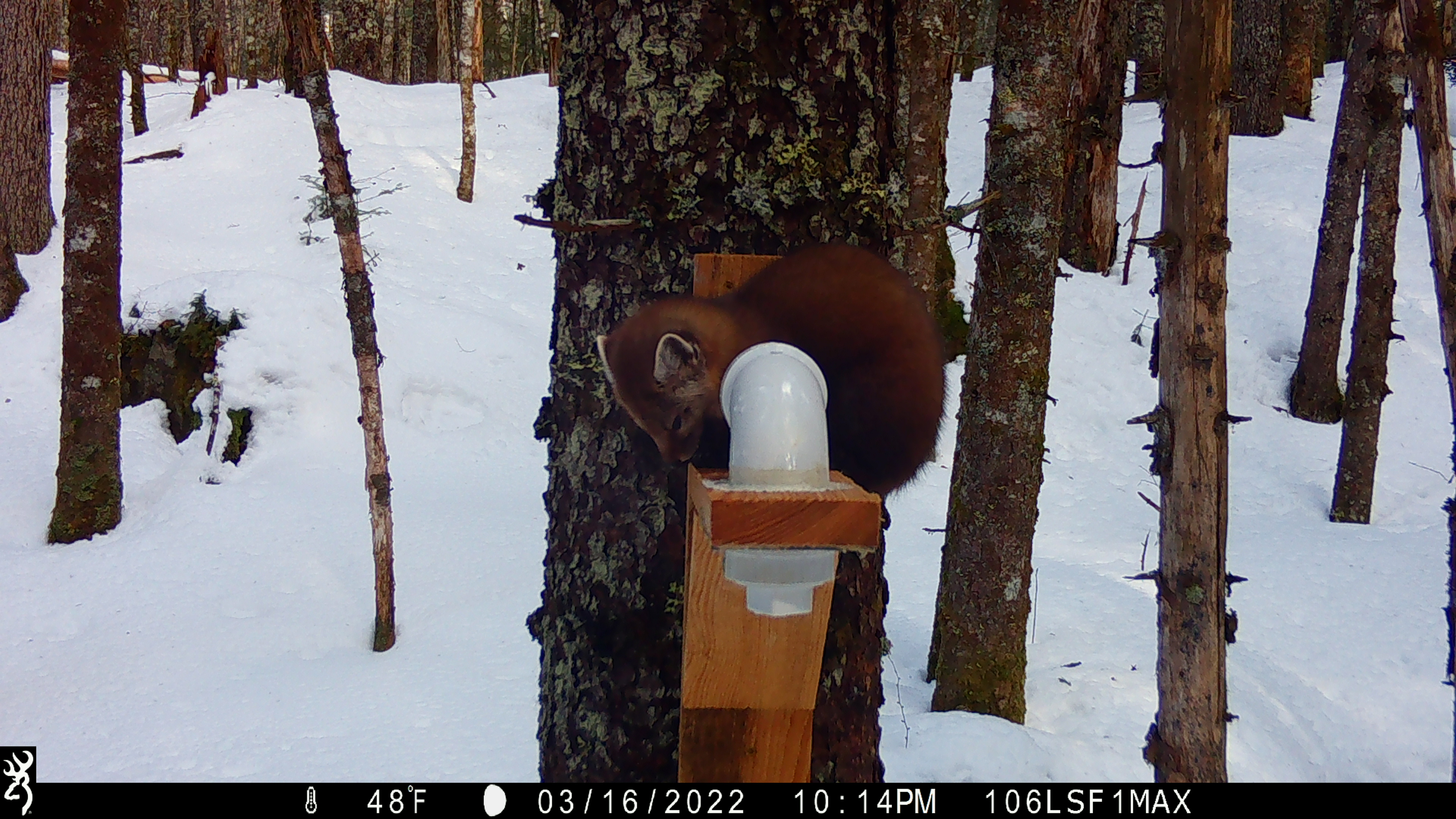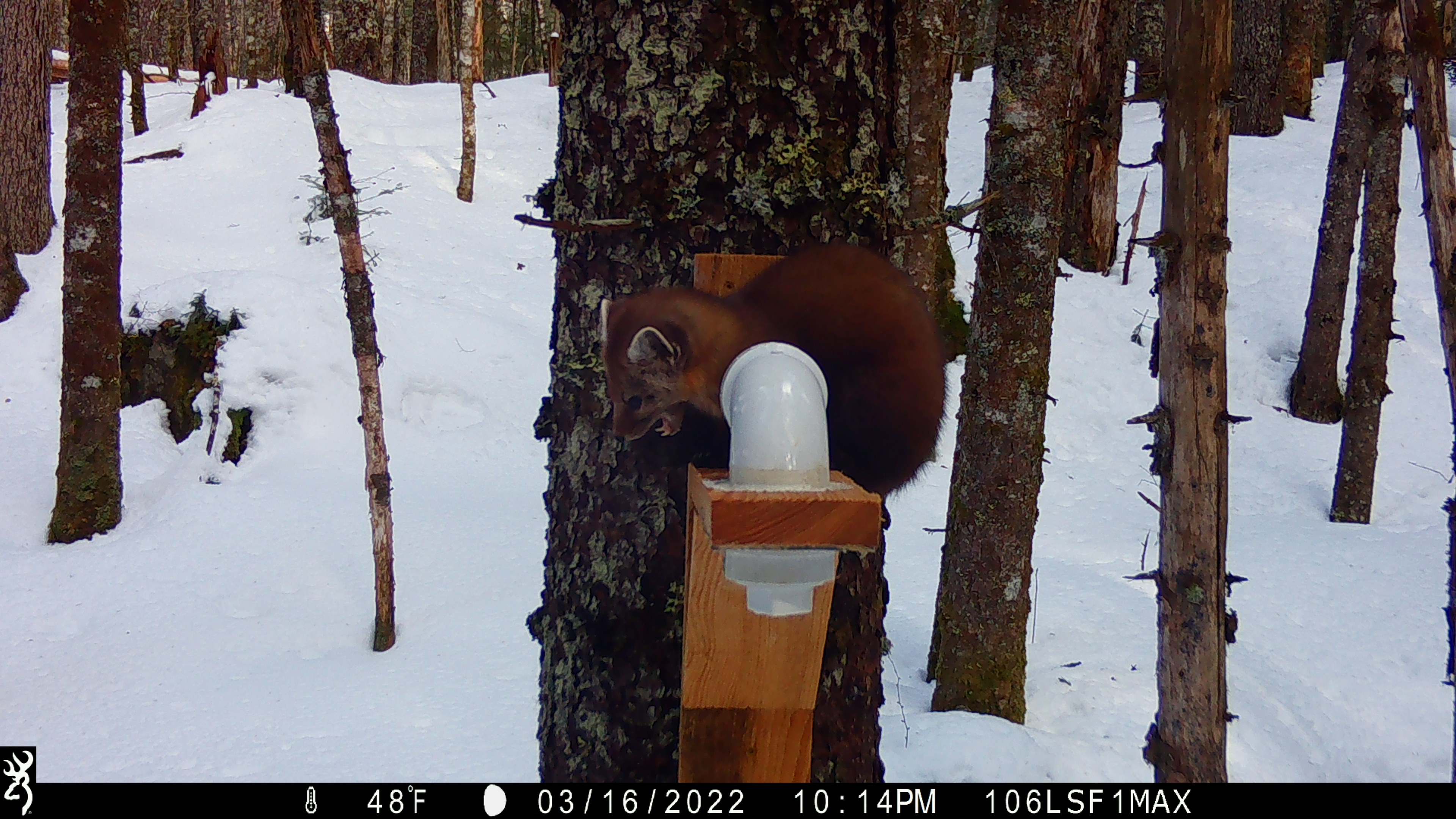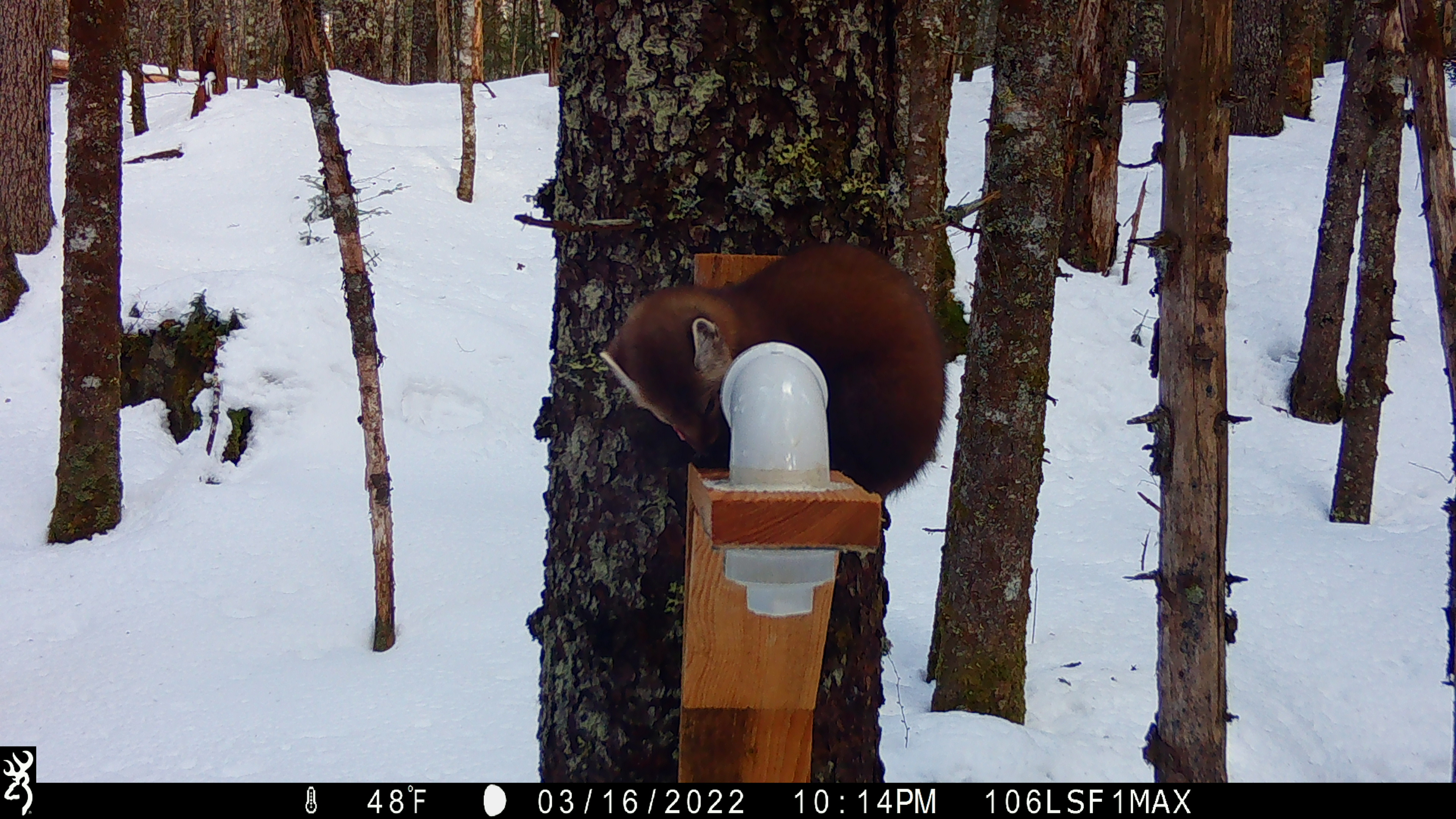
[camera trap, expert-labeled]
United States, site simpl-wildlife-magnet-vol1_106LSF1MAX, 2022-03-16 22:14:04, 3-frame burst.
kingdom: Animalia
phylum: Chordata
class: Mammalia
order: Carnivora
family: Mustelidae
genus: Martes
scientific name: Martes americana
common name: american marten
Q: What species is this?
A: American marten (Martes americana).